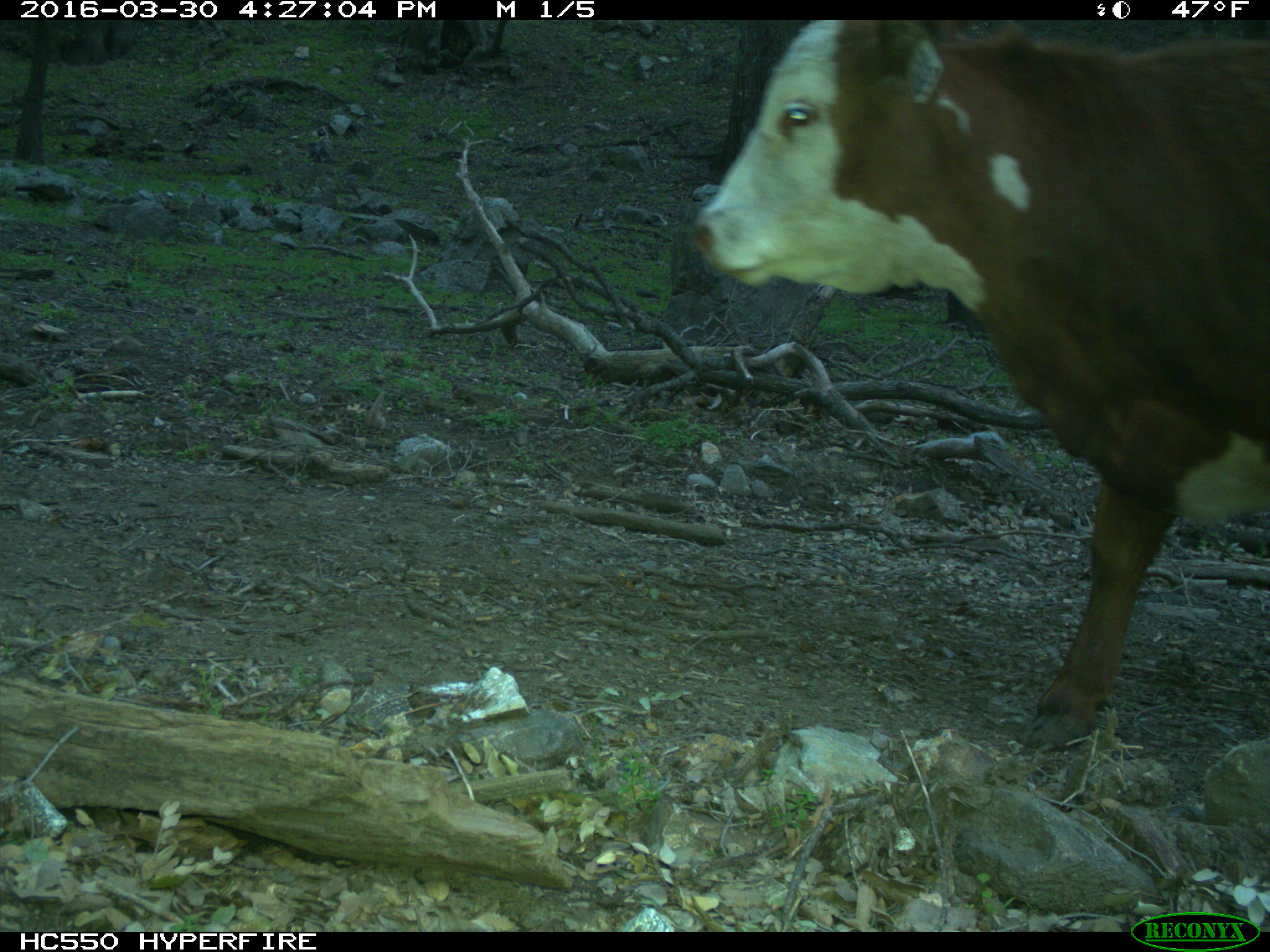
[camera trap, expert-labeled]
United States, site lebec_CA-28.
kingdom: Animalia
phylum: Chordata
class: Mammalia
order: Artiodactyla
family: Bovidae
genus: Bos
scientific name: Bos taurus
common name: domestic cow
Bos taurus (domestic cow).